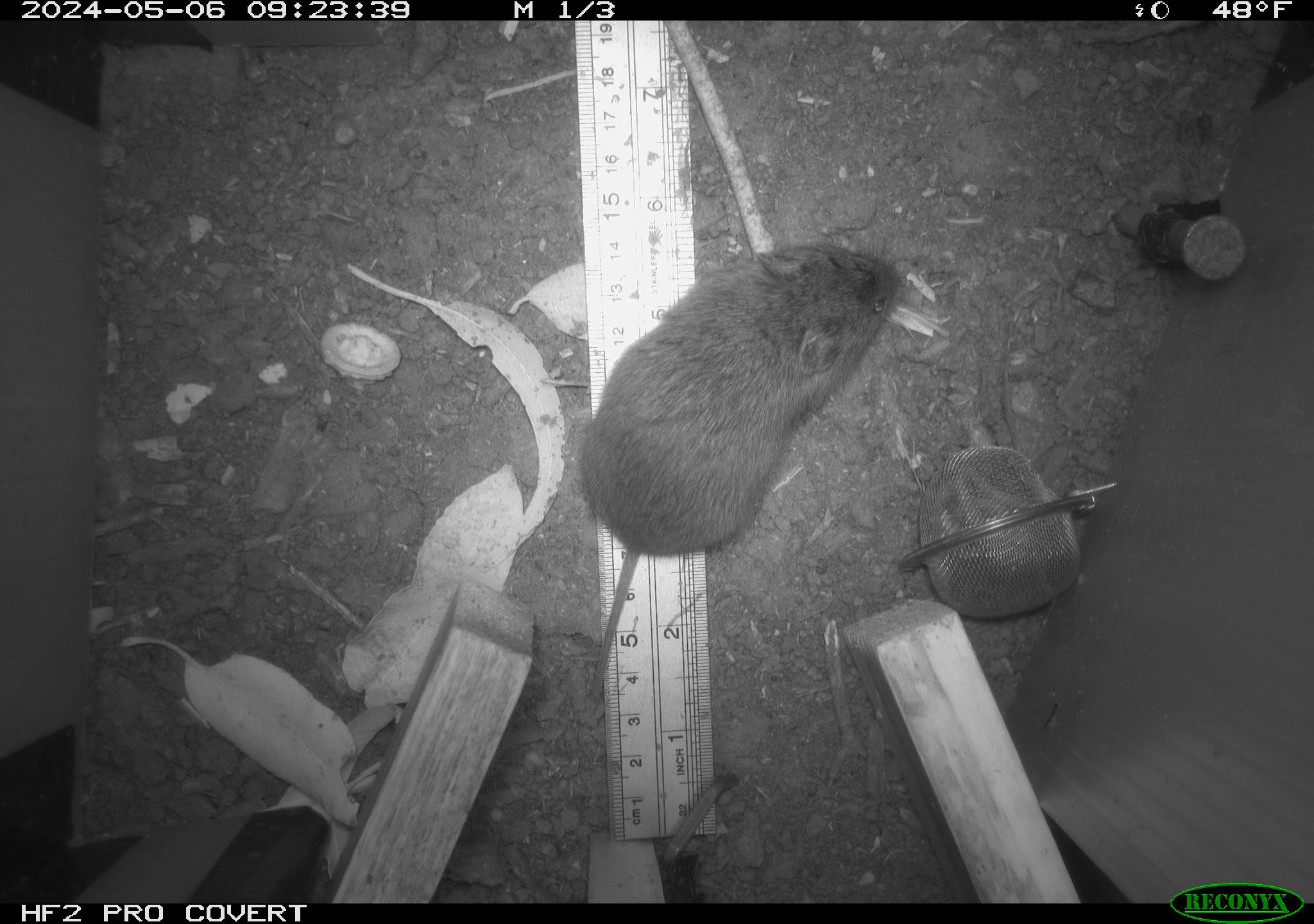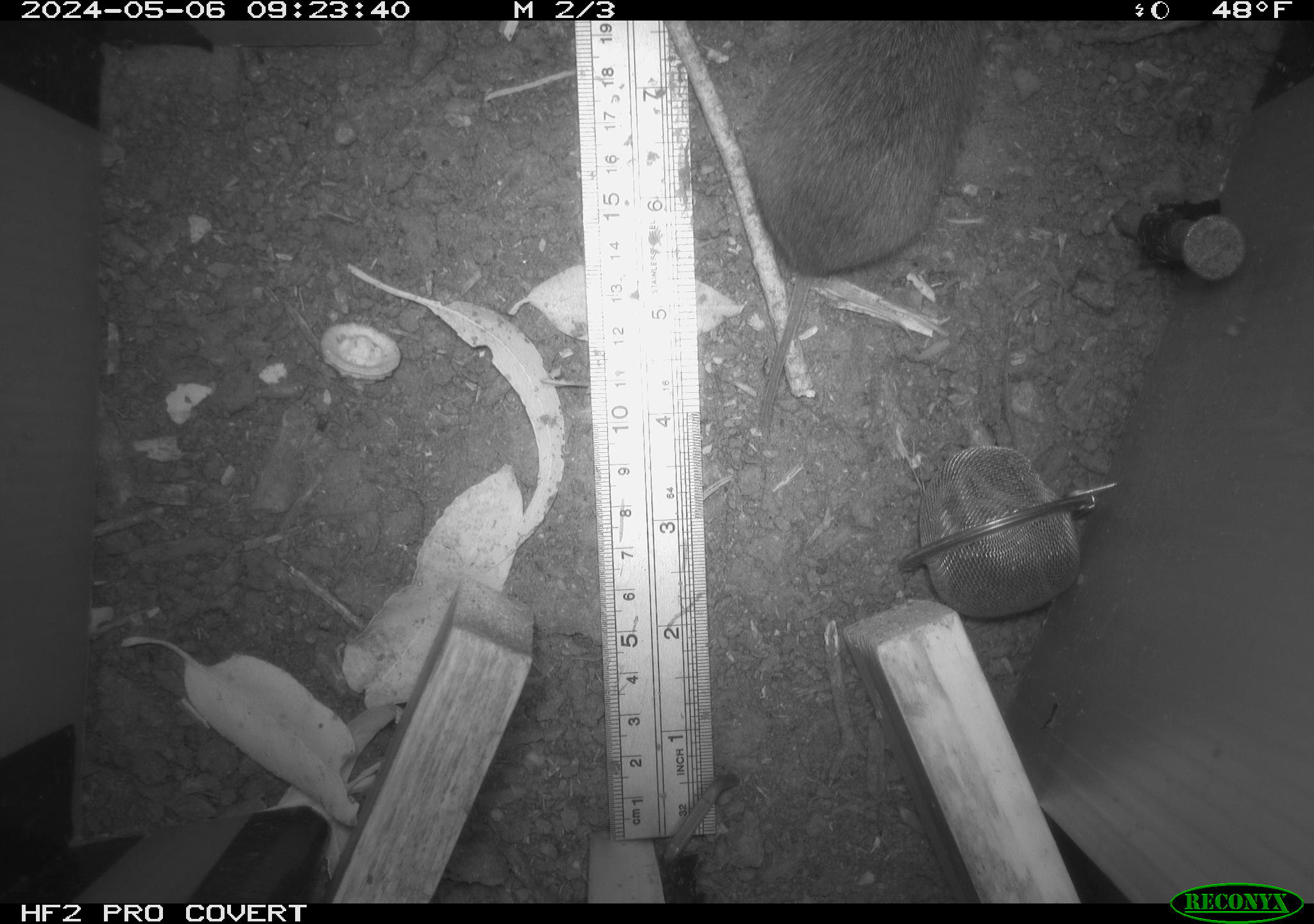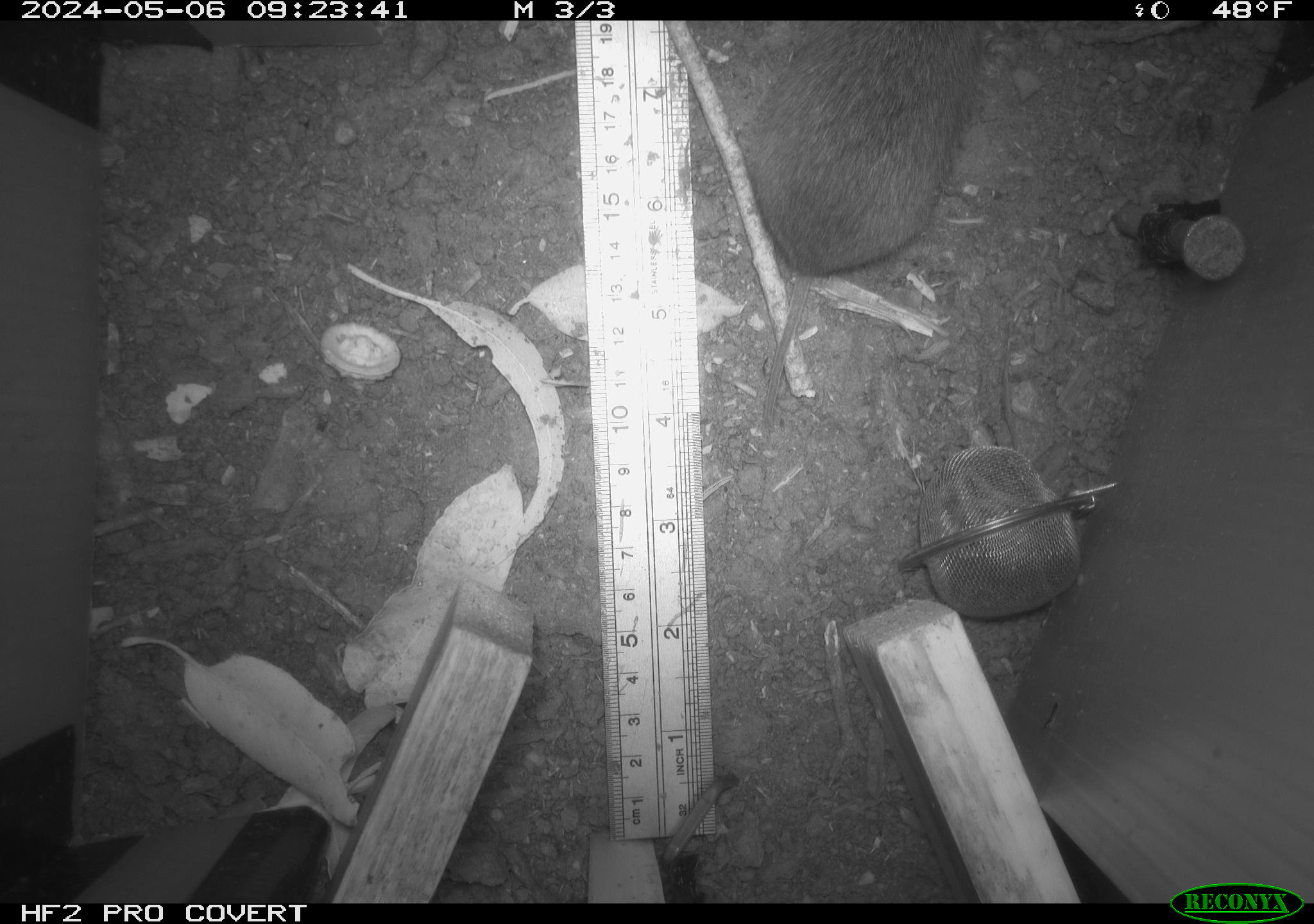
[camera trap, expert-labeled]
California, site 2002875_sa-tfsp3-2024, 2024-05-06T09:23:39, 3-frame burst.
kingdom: Animalia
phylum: Chordata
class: Mammalia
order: Rodentia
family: Cricetidae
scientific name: Arvicolinae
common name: voles, lemmings, and muskrats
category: arvicolinae subfamily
Arvicolinae subfamily (voles, lemmings, and muskrats) (Arvicolinae).